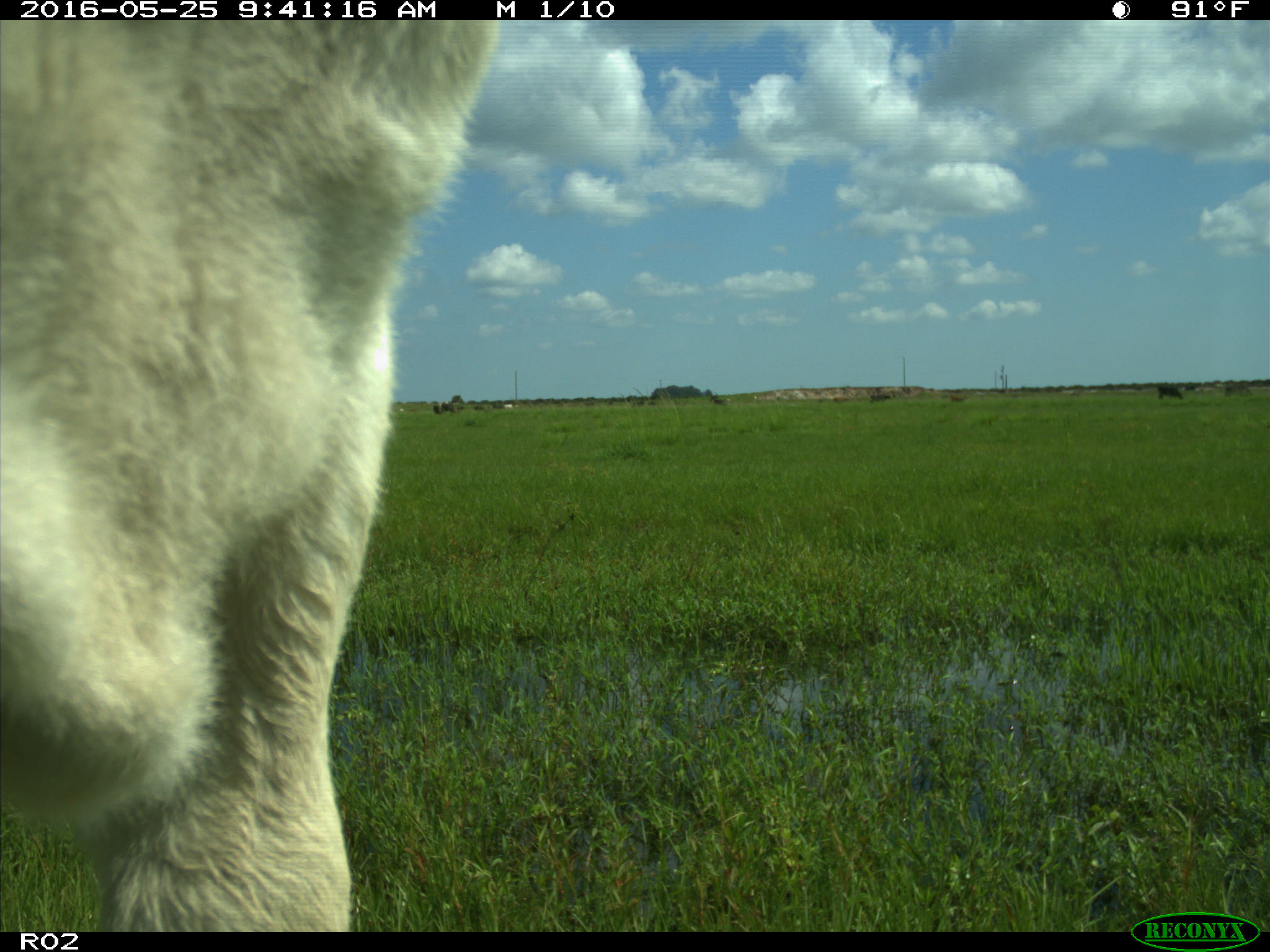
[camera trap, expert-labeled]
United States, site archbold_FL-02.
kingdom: Animalia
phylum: Chordata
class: Mammalia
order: Artiodactyla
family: Bovidae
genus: Bos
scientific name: Bos taurus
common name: domestic cow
Bos taurus (domestic cow).